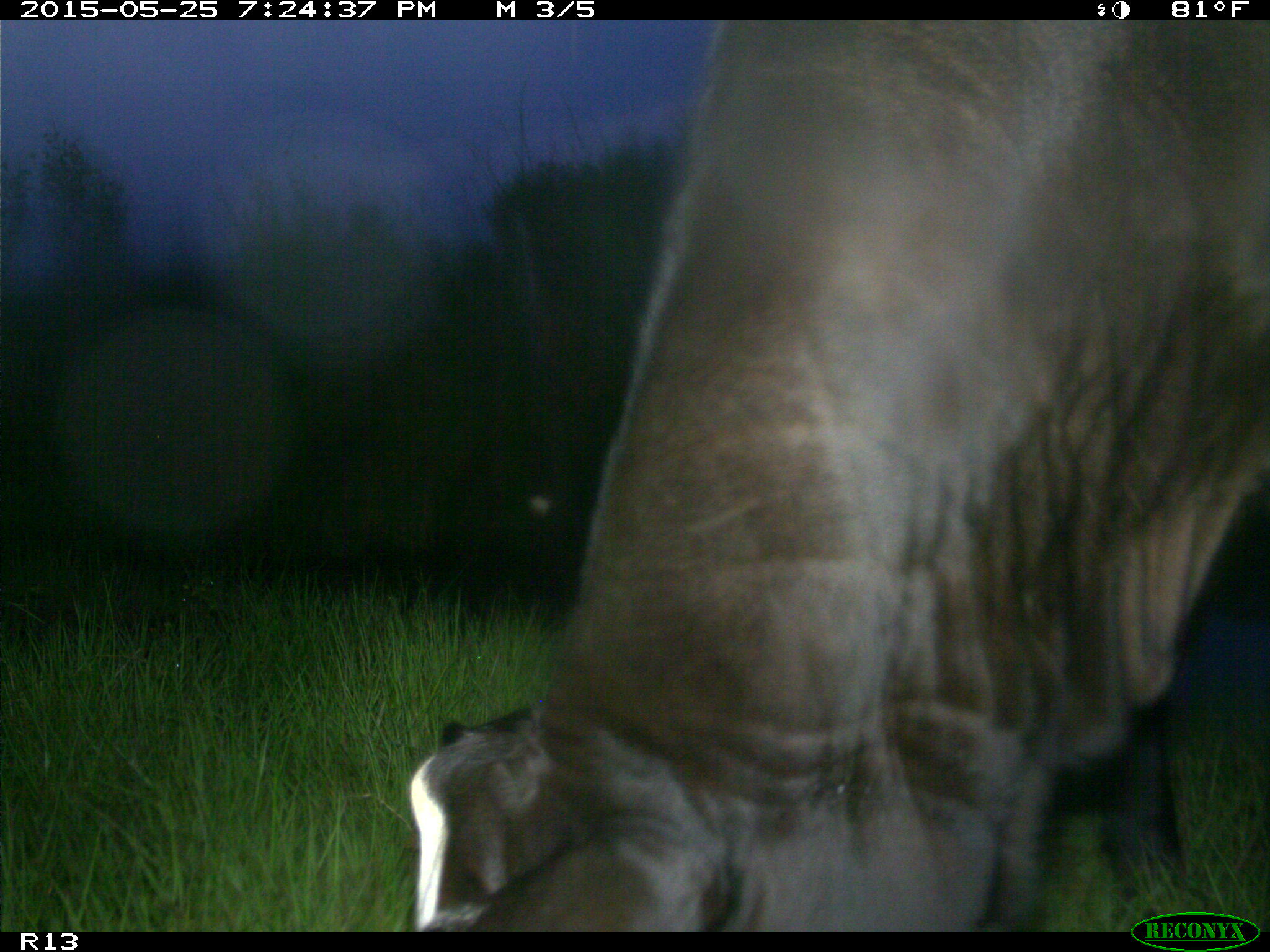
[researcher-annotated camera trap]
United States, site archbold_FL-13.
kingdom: Animalia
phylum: Chordata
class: Mammalia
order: Artiodactyla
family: Bovidae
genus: Bos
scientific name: Bos taurus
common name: domestic cow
Bos taurus (domestic cow).